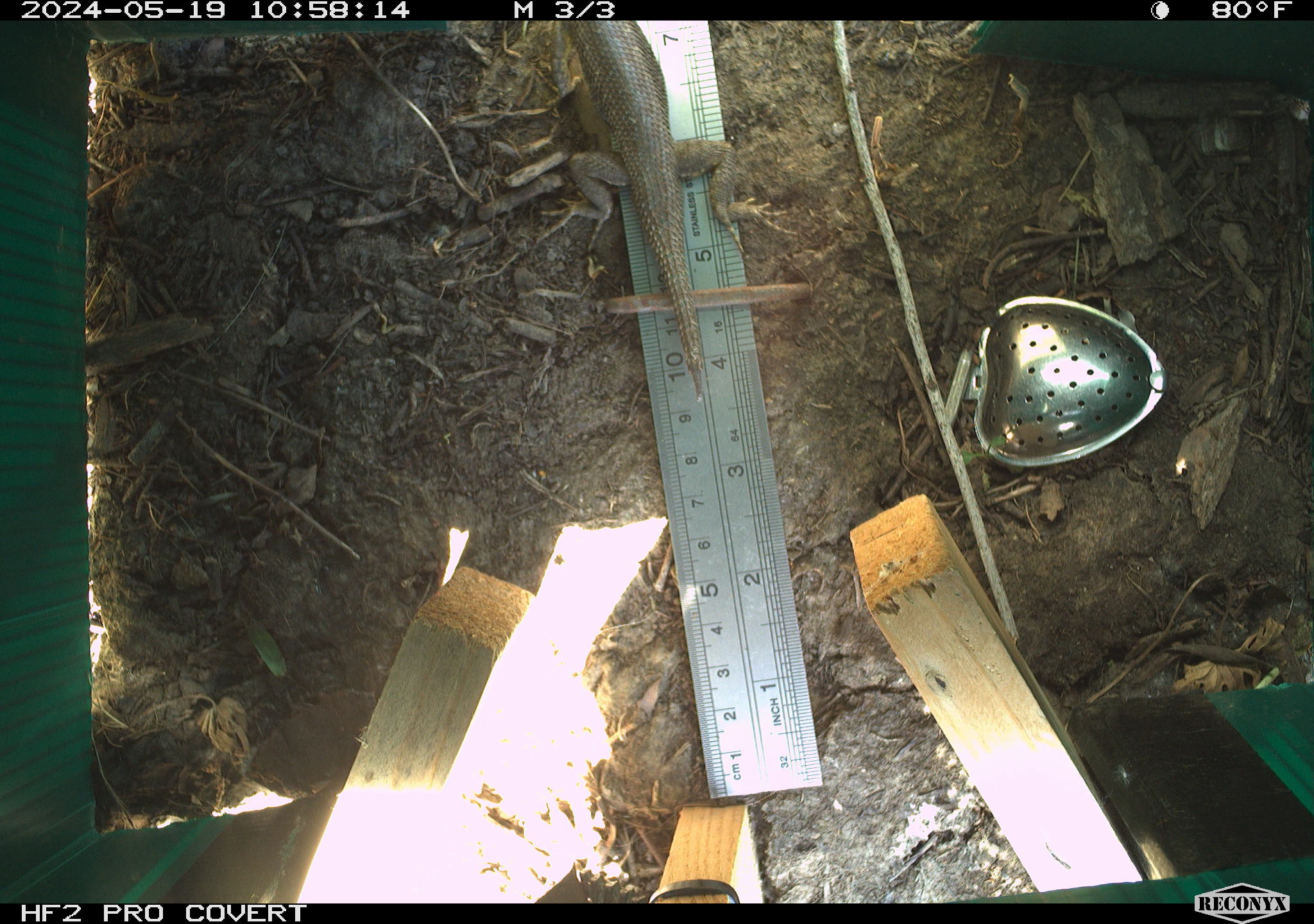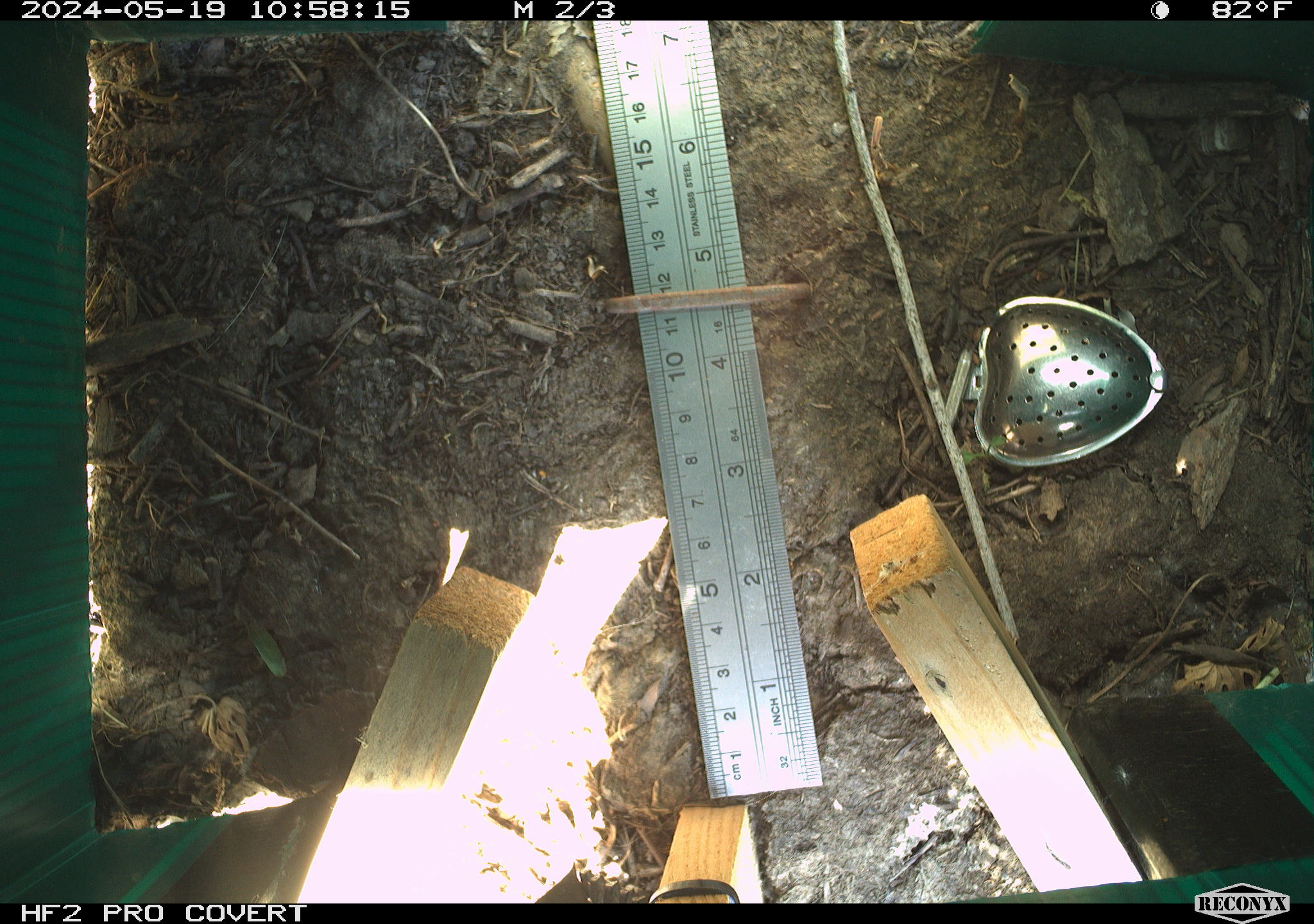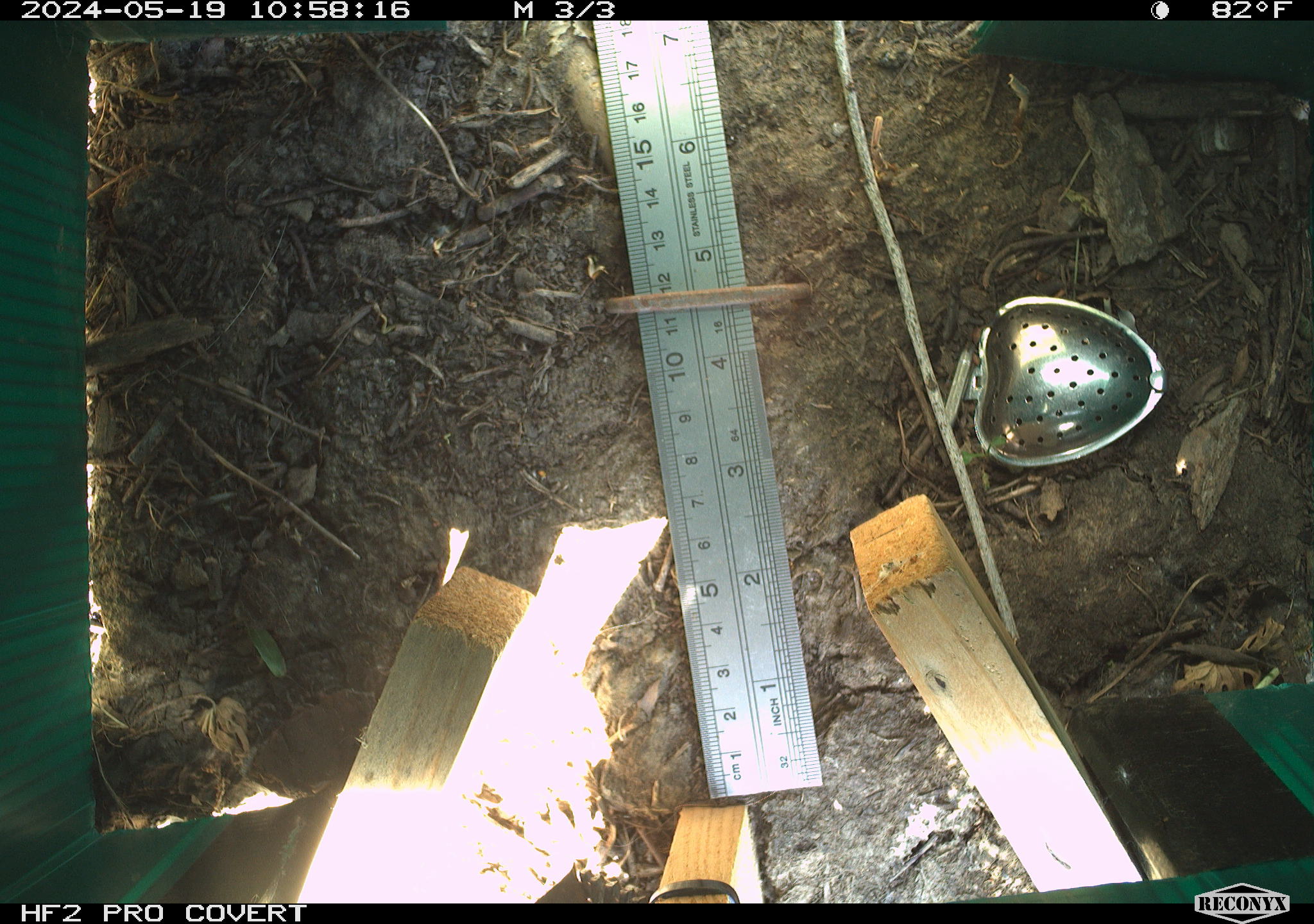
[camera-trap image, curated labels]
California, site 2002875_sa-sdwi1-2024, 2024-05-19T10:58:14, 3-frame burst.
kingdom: Animalia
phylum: Chordata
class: Reptilia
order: Squamata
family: Phrynosomatidae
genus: Sceloporus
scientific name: Sceloporus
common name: spiny lizards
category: sceloporus species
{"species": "sceloporus species (spiny lizards) (Sceloporus)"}